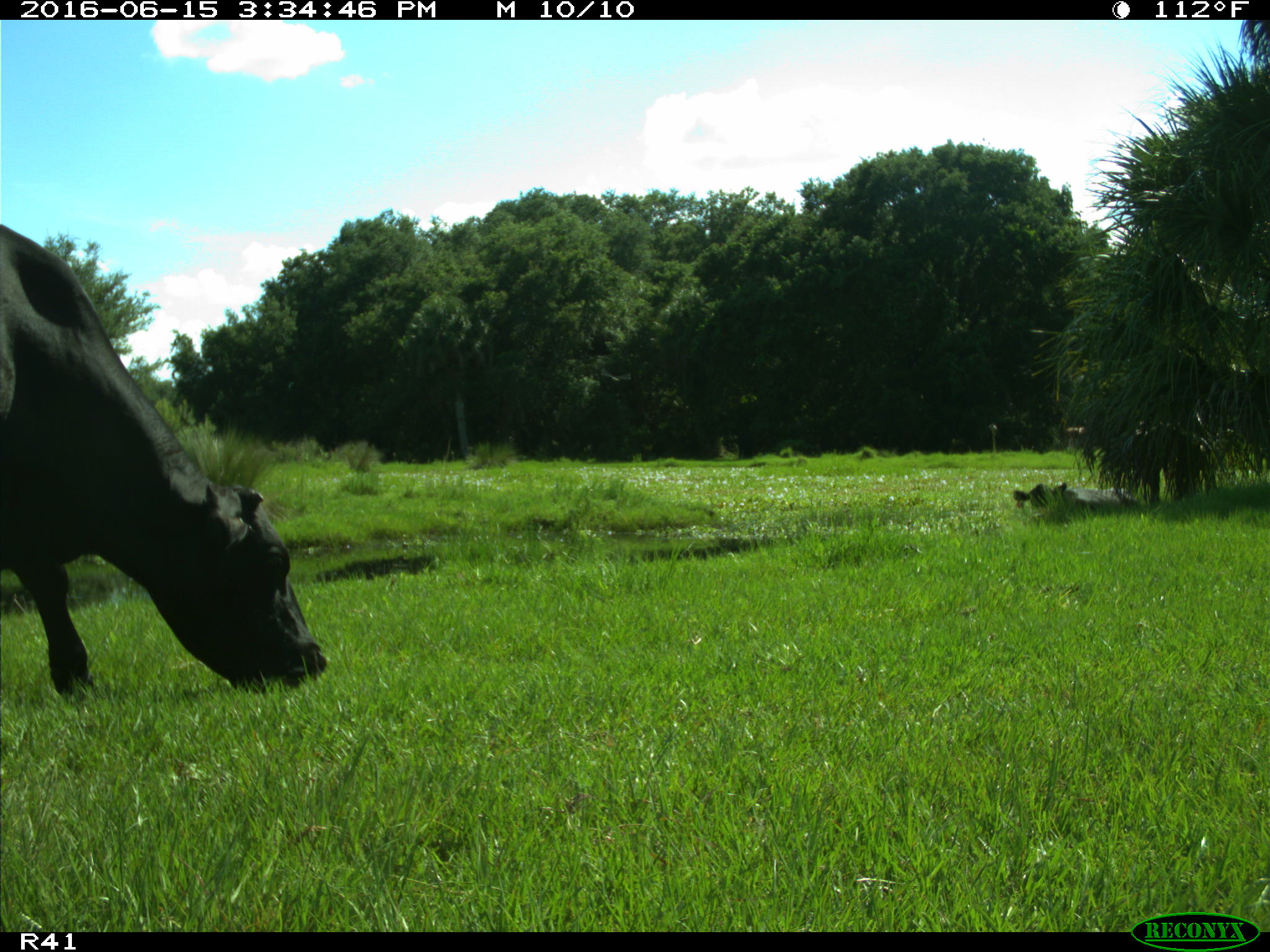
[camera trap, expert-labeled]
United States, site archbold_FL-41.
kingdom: Animalia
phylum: Chordata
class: Mammalia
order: Artiodactyla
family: Bovidae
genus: Bos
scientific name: Bos taurus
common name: domestic cow